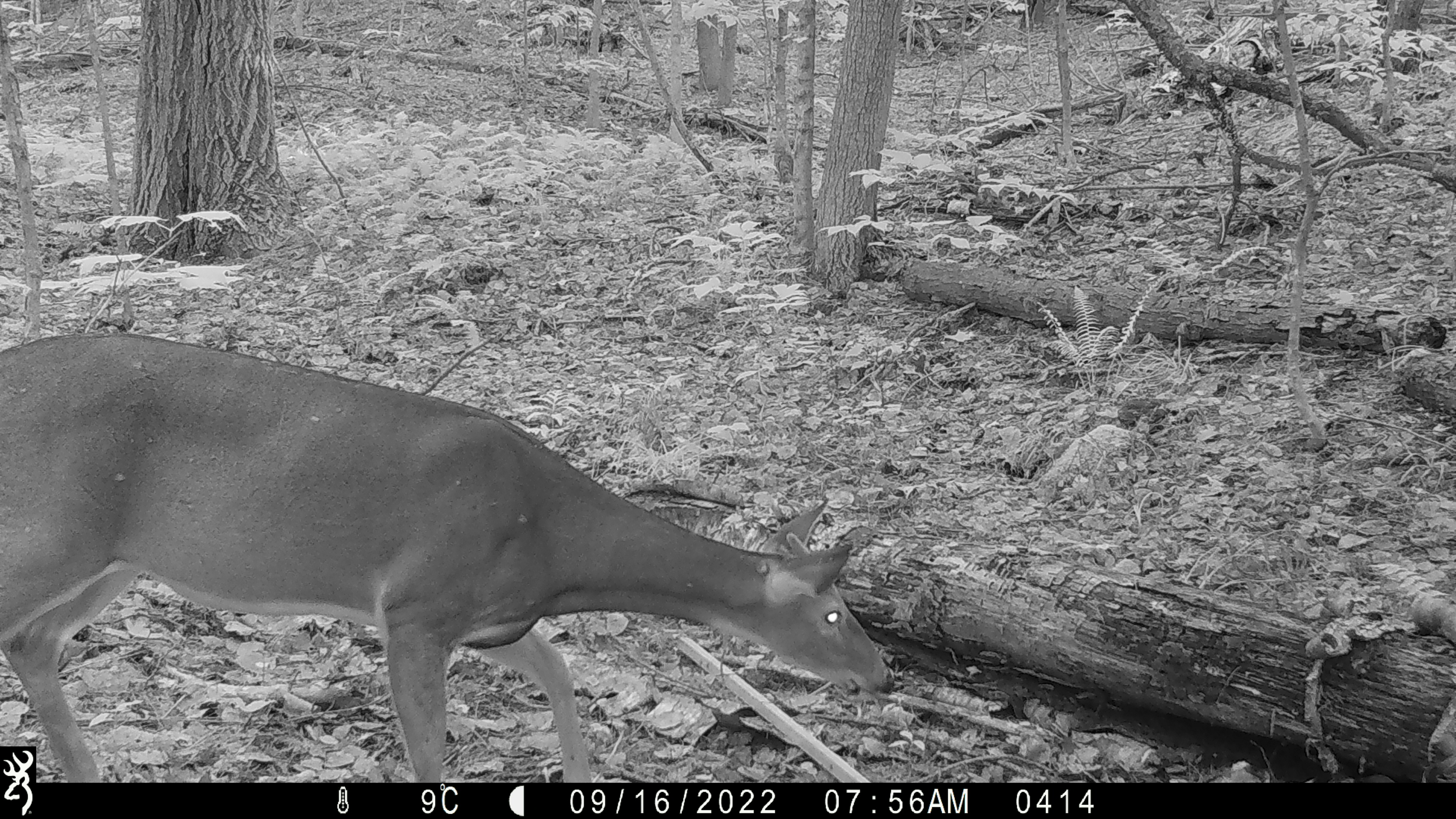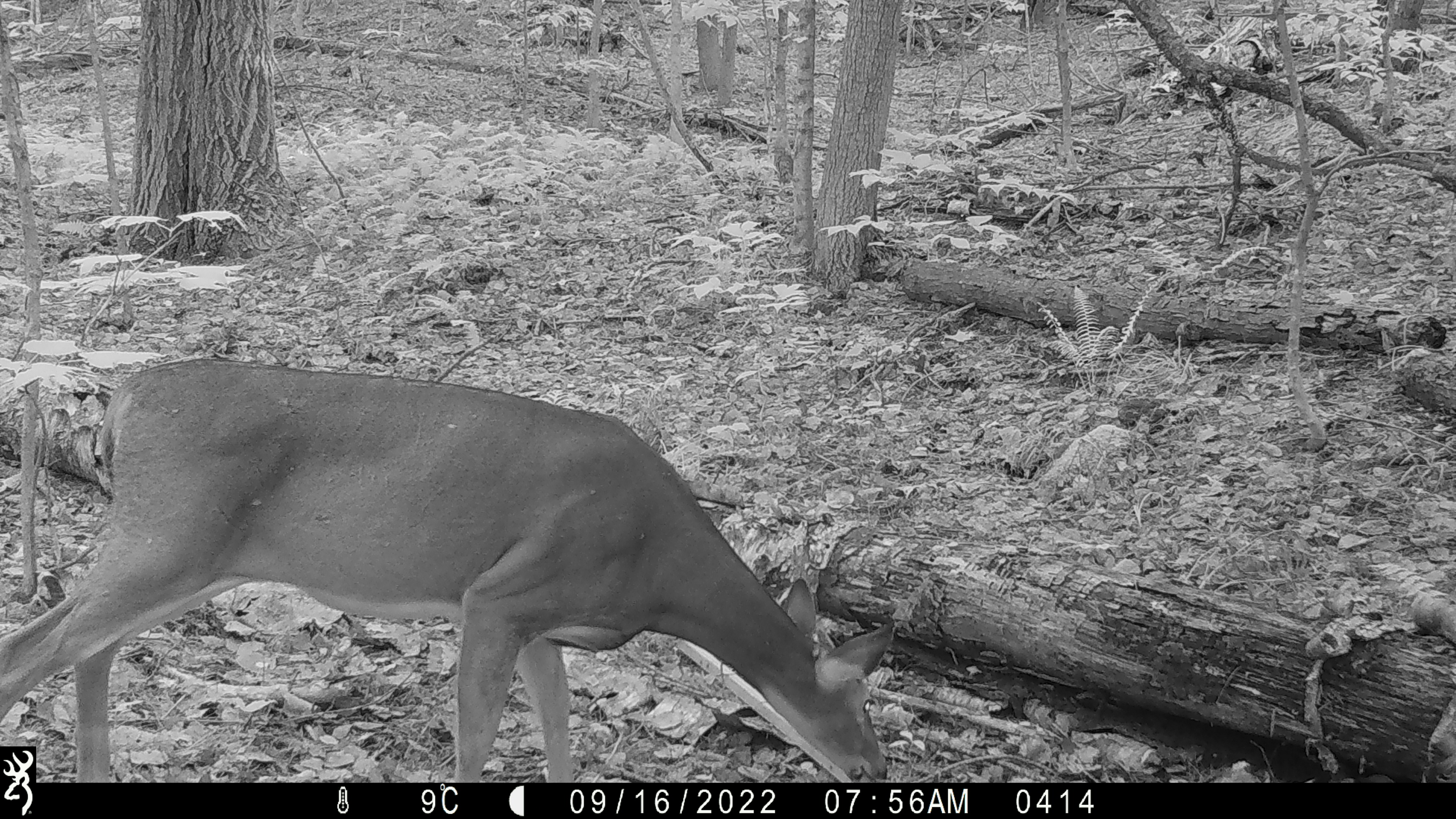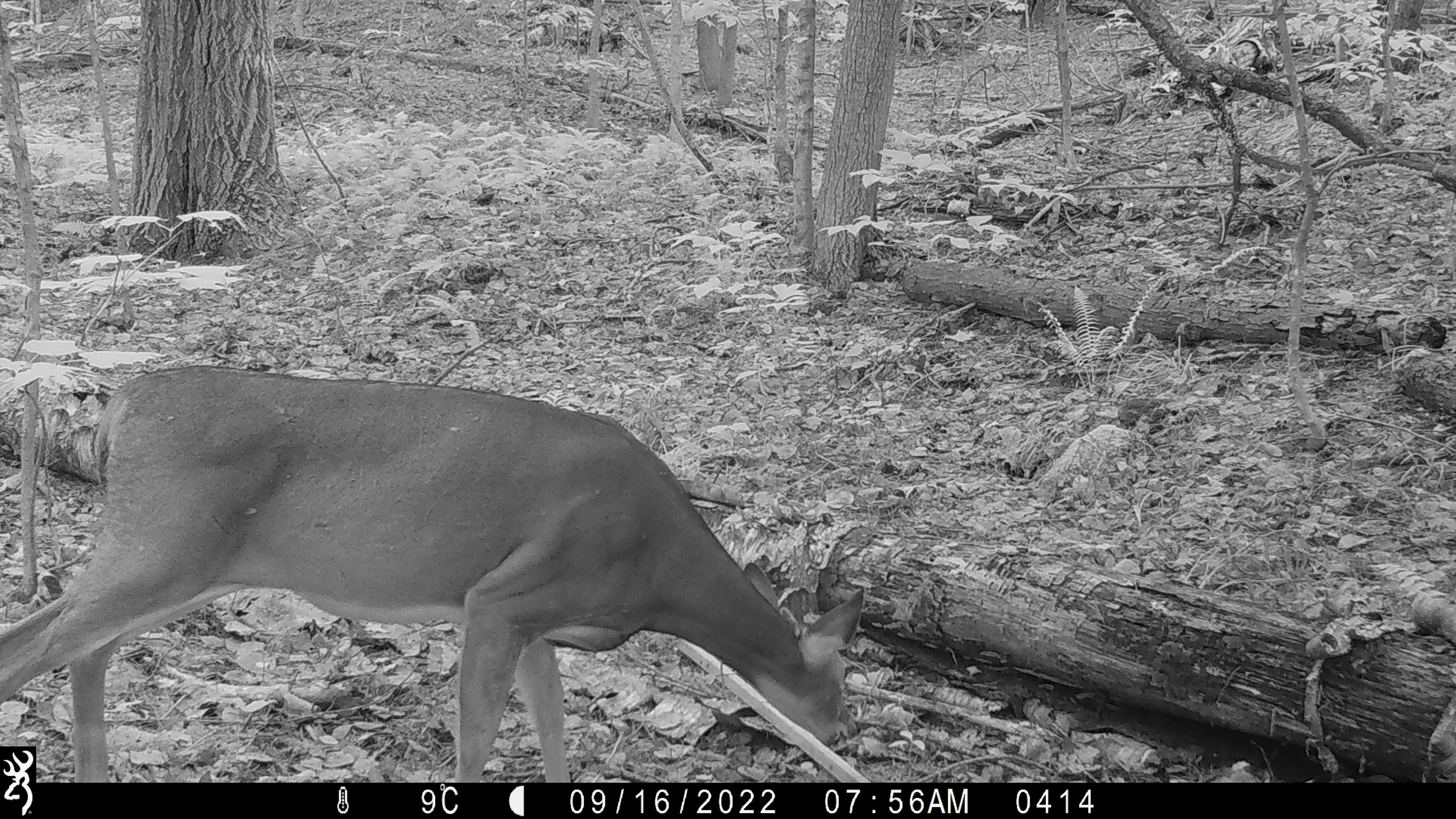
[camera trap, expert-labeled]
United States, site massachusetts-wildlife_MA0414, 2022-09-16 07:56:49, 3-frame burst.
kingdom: Animalia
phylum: Chordata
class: Mammalia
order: Artiodactyla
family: Cervidae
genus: Odocoileus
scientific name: Odocoileus virginianus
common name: white-tailed deer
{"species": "white-tailed deer (Odocoileus virginianus)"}